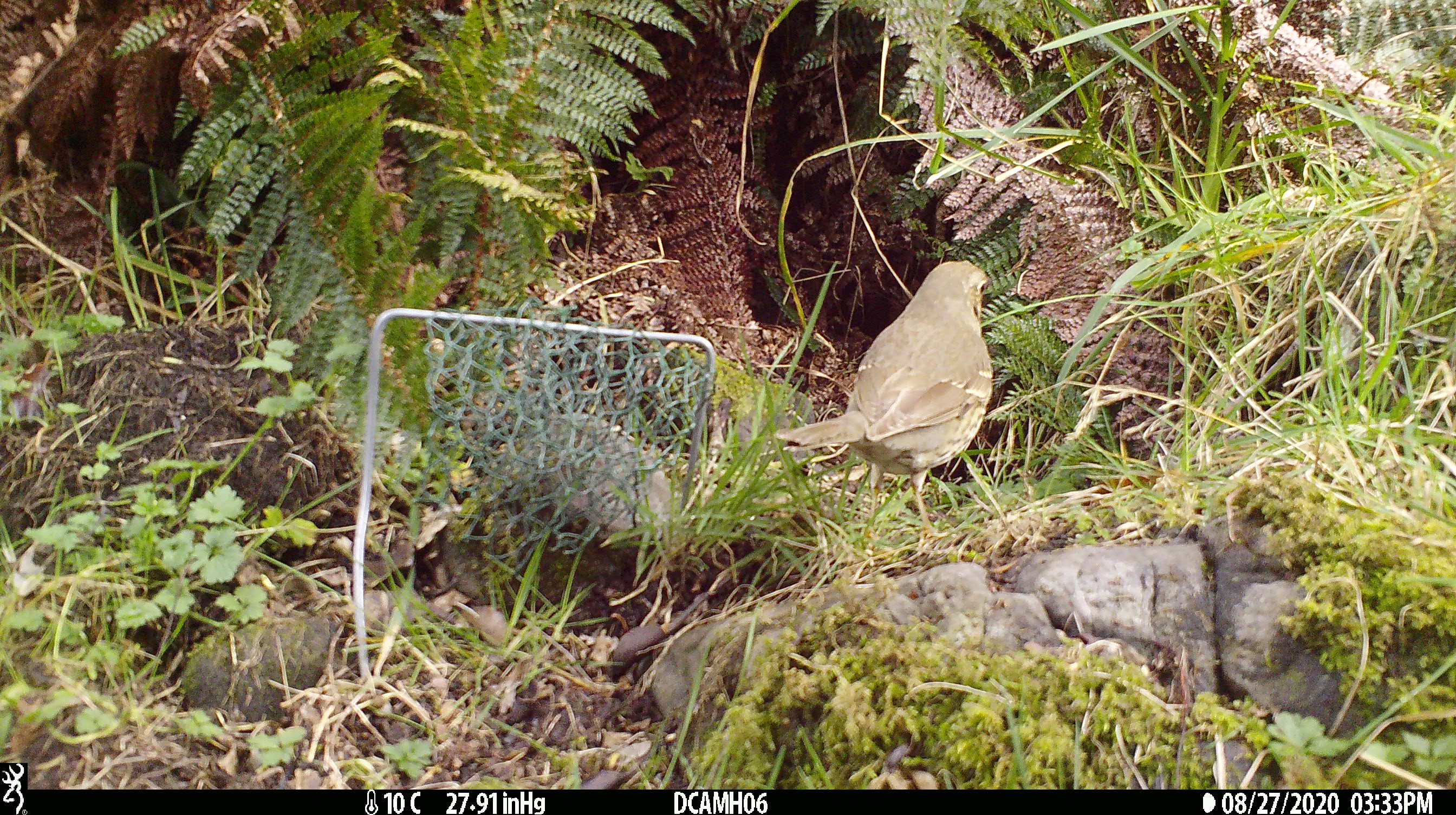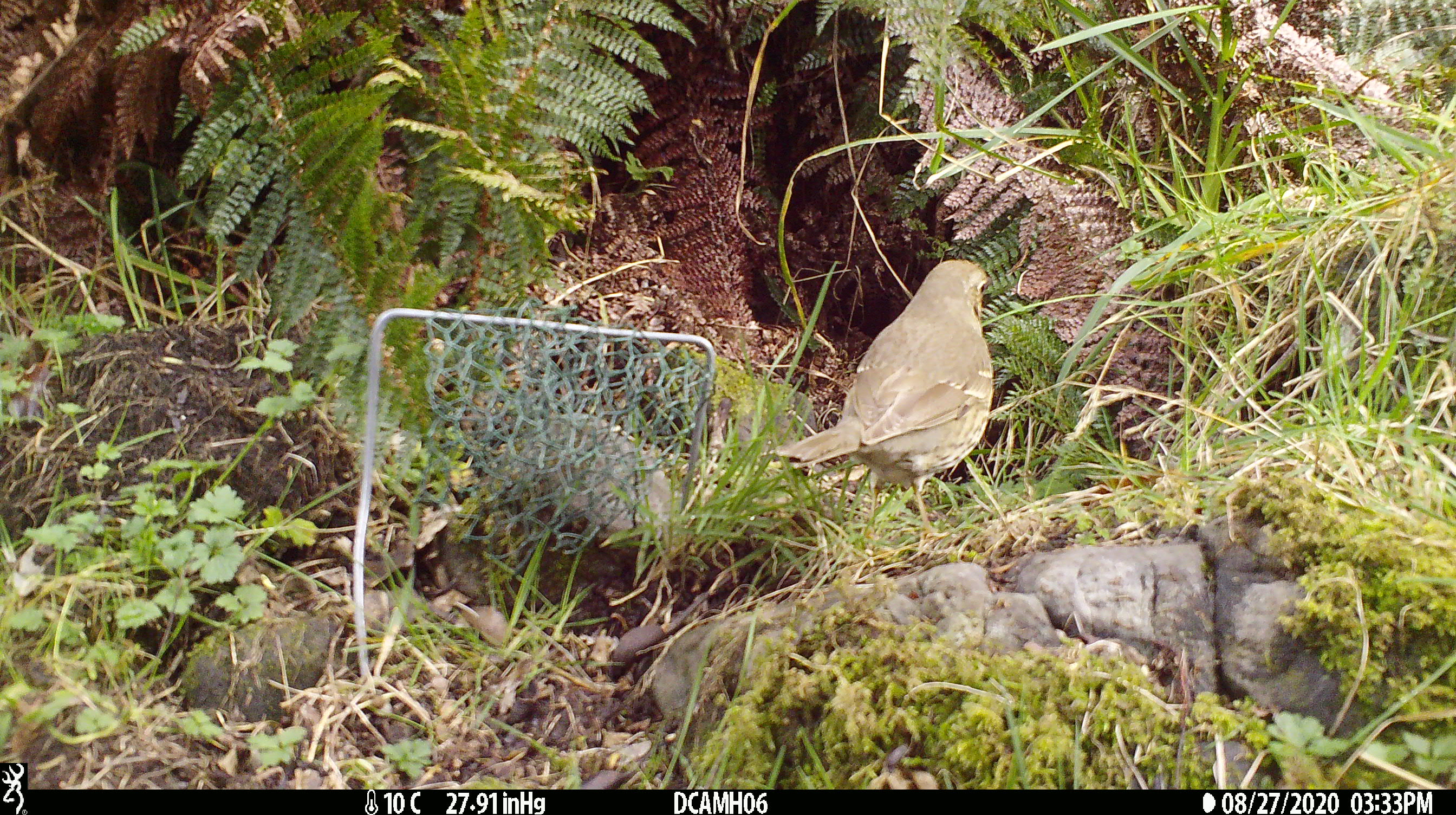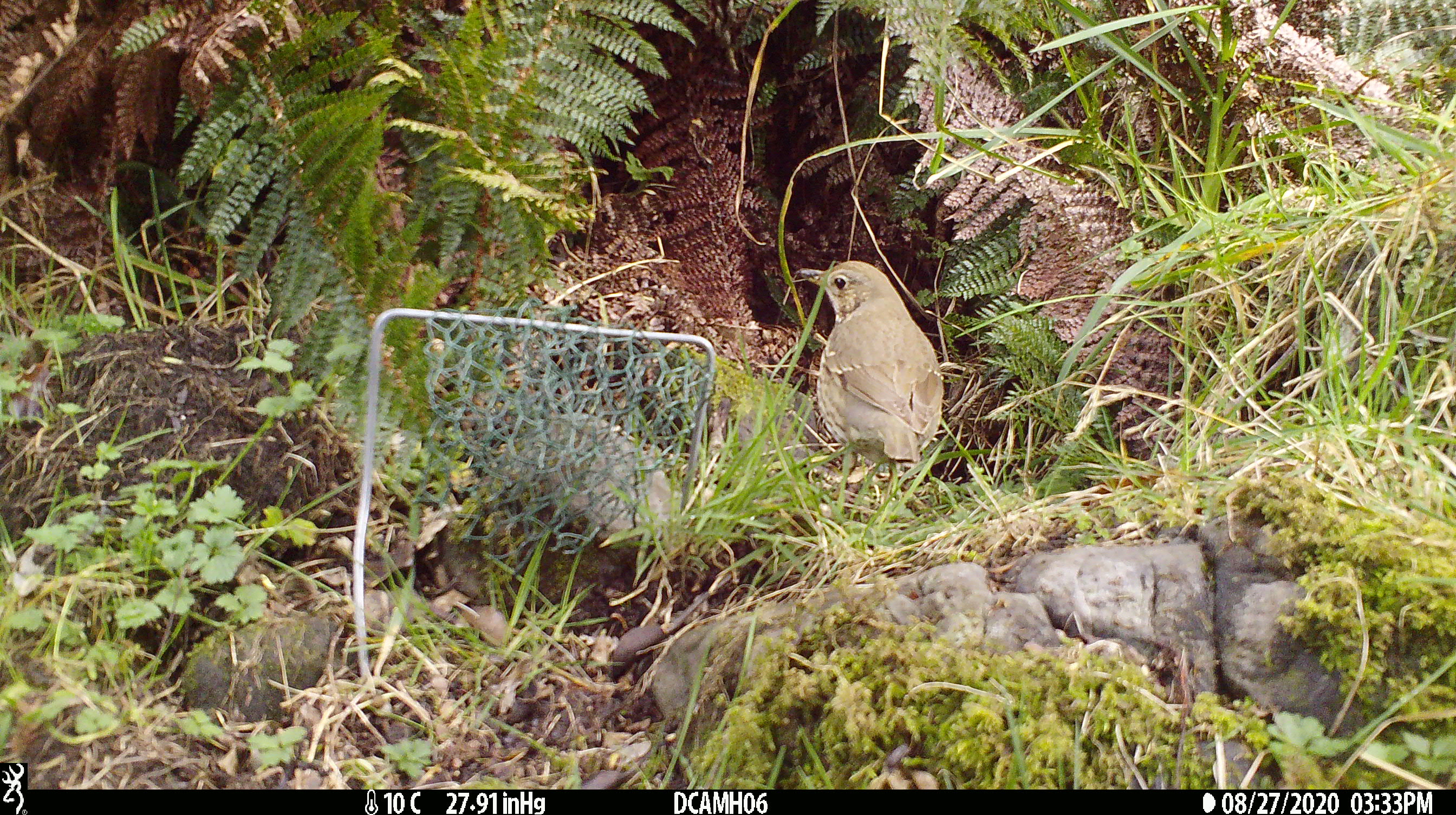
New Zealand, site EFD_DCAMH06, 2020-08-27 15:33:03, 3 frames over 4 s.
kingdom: Animalia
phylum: Chordata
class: Aves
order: Passeriformes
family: Turdidae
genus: Turdus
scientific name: Turdus philomelos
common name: song thrush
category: thrush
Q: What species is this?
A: Thrush (song thrush) (Turdus philomelos).